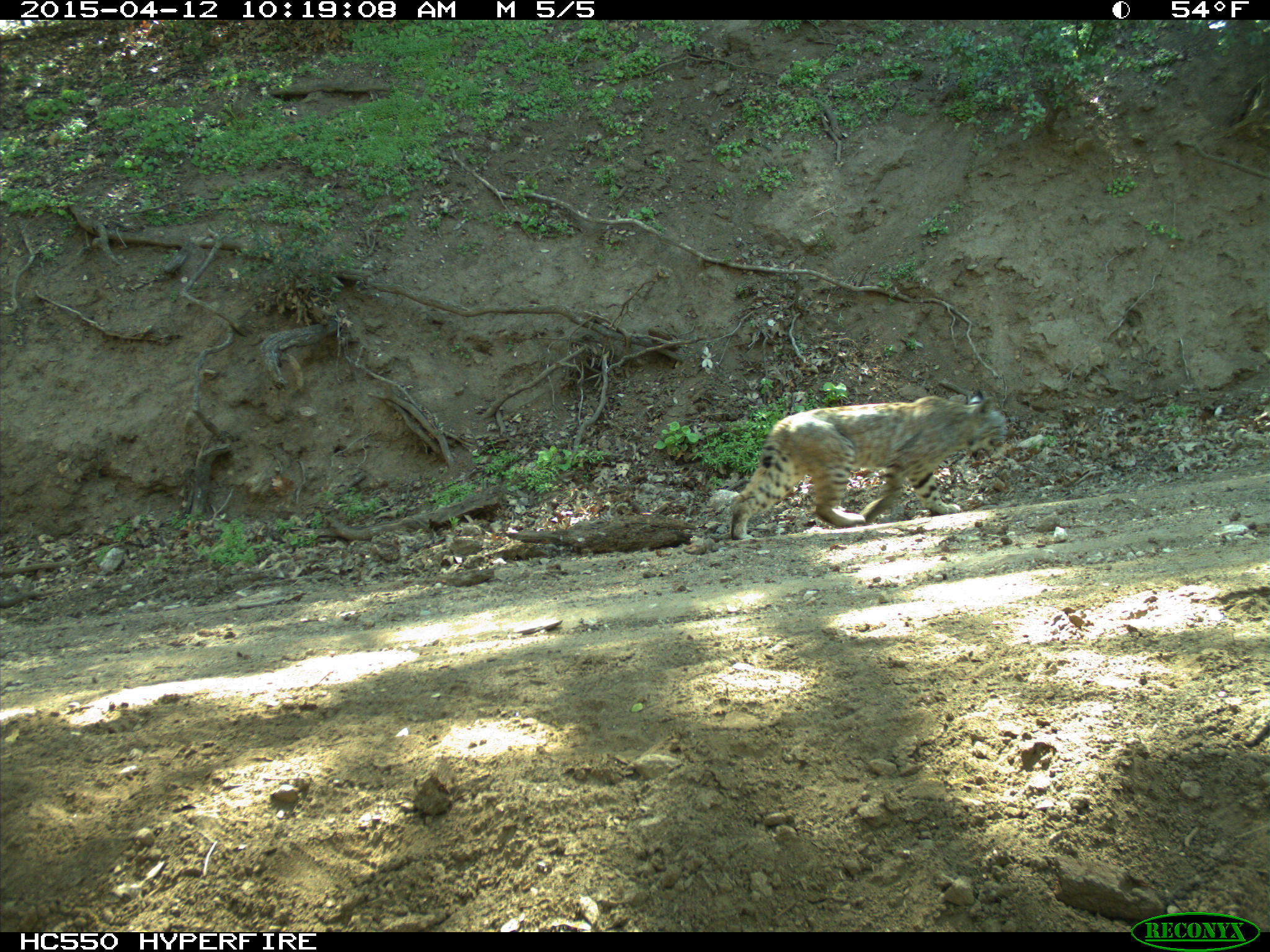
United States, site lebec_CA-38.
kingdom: Animalia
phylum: Chordata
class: Mammalia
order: Carnivora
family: Felidae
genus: Lynx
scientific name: Lynx rufus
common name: bobcat